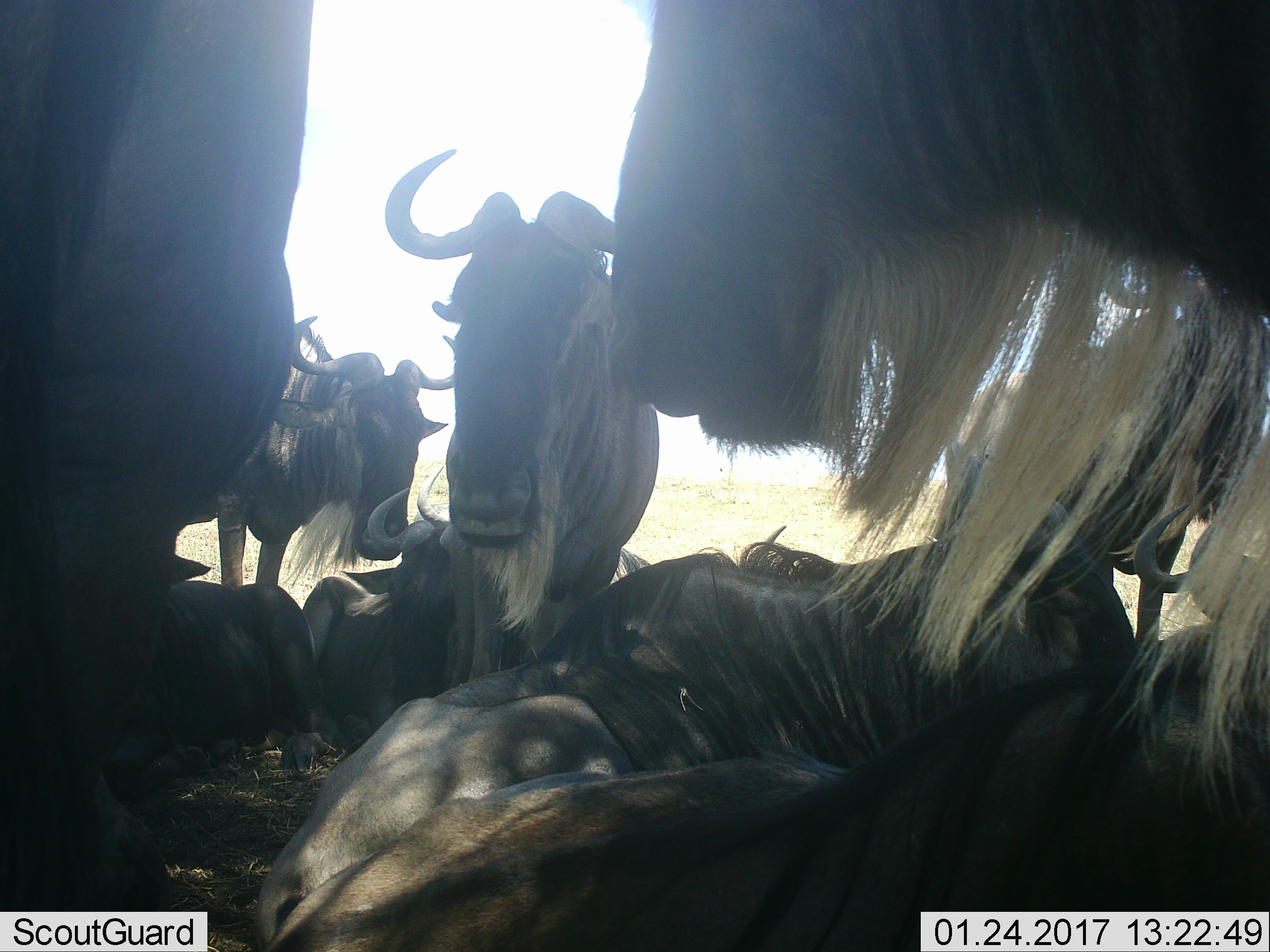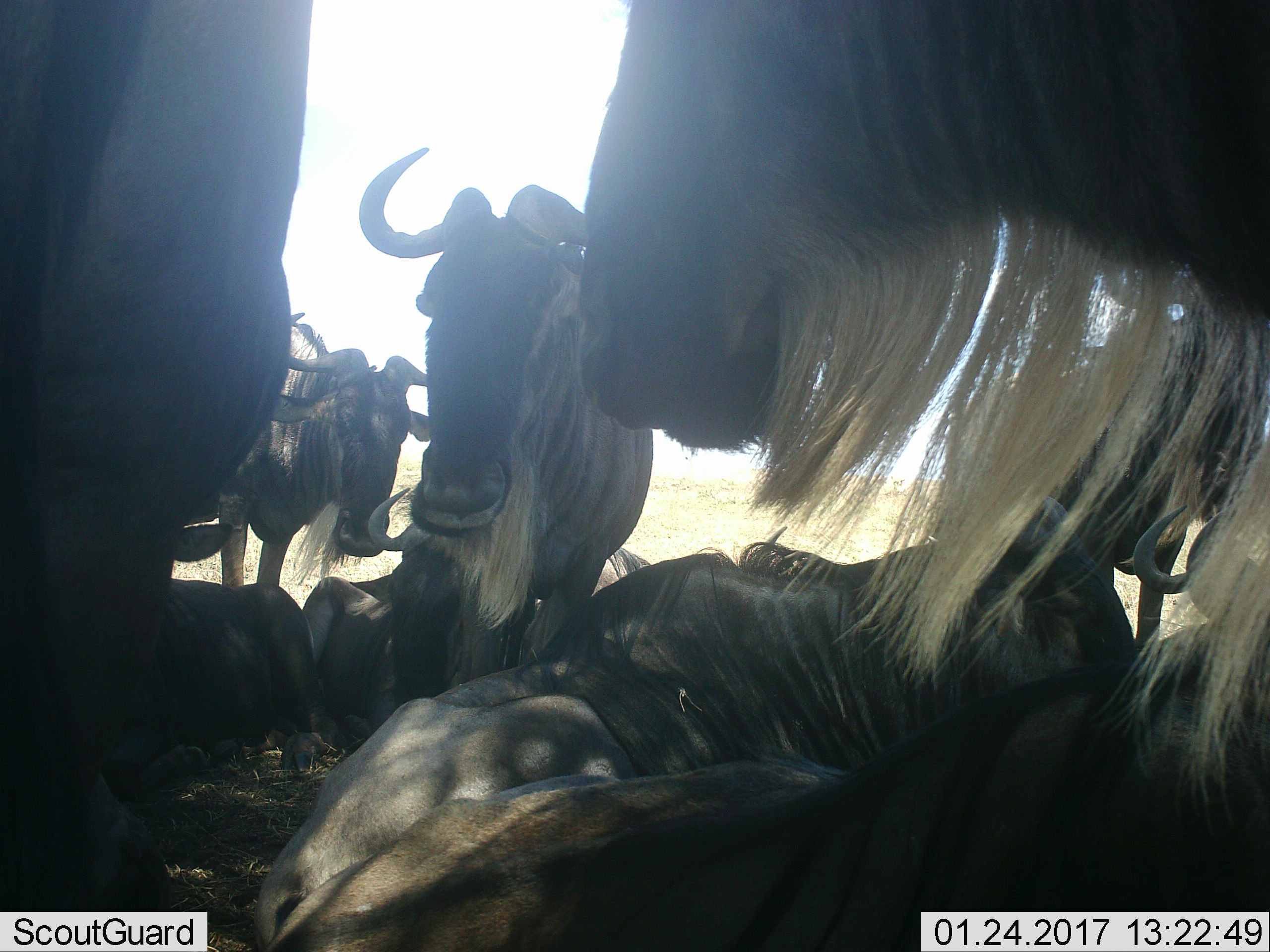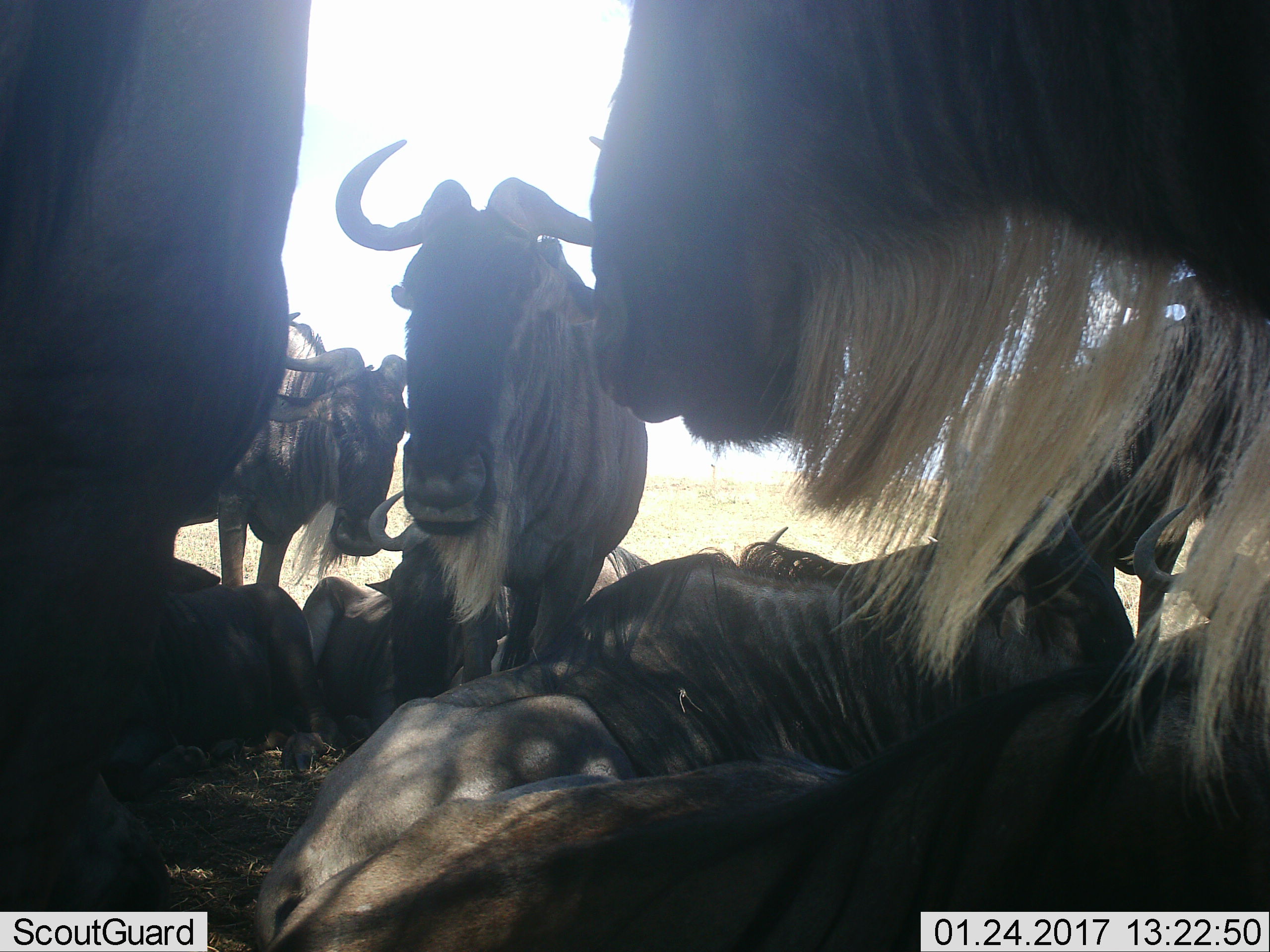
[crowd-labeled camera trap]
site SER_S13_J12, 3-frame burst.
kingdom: Animalia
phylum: Chordata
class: Mammalia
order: Artiodactyla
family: Bovidae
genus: Connochaetes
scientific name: Connochaetes taurinus taurinus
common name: blue wildebeest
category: wildebeestblue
Wildebeestblue (blue wildebeest) (Connochaetes taurinus taurinus), count 9. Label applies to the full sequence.